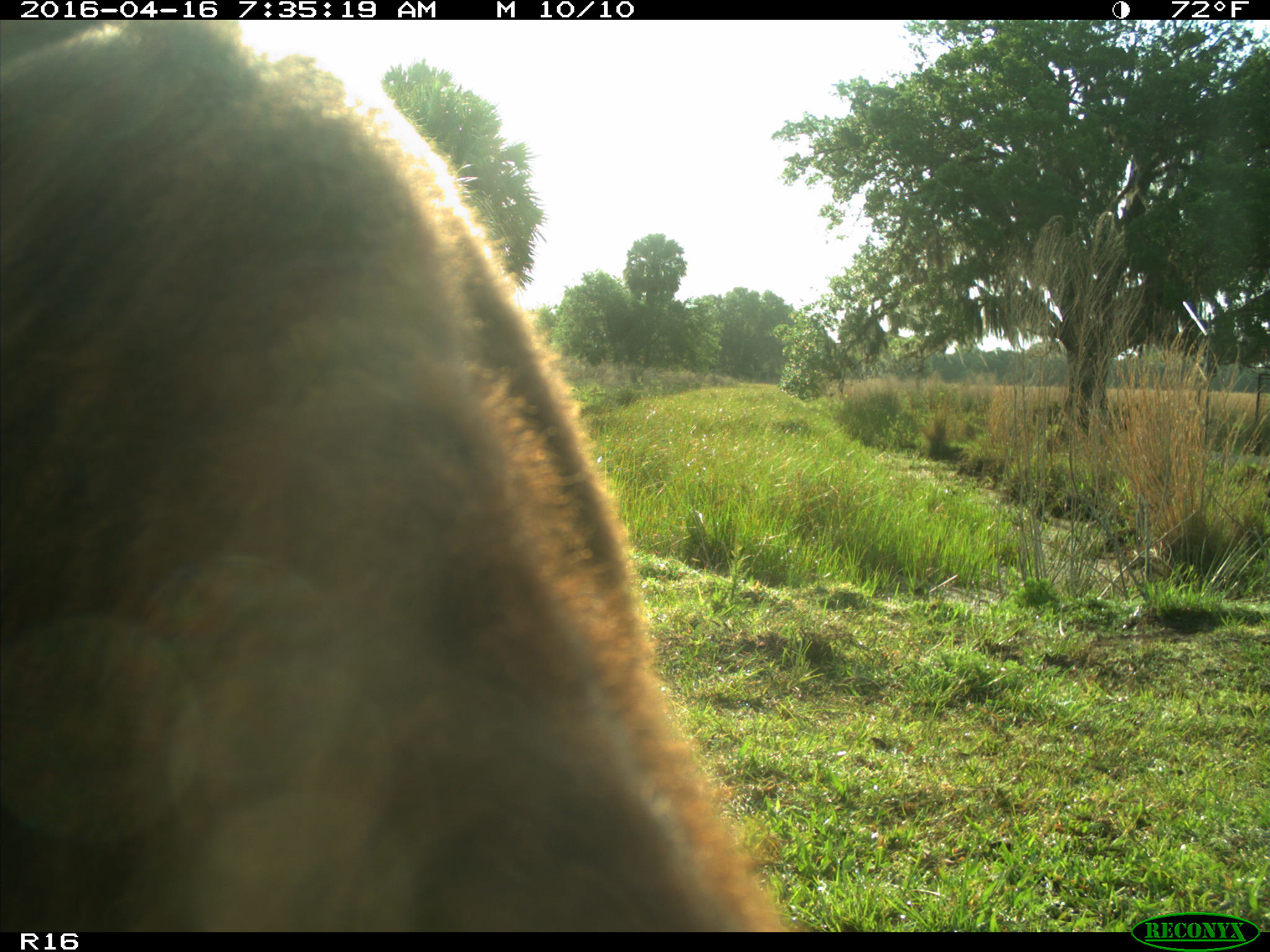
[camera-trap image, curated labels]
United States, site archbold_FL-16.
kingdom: Animalia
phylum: Chordata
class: Mammalia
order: Artiodactyla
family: Bovidae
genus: Bos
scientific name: Bos taurus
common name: domestic cow